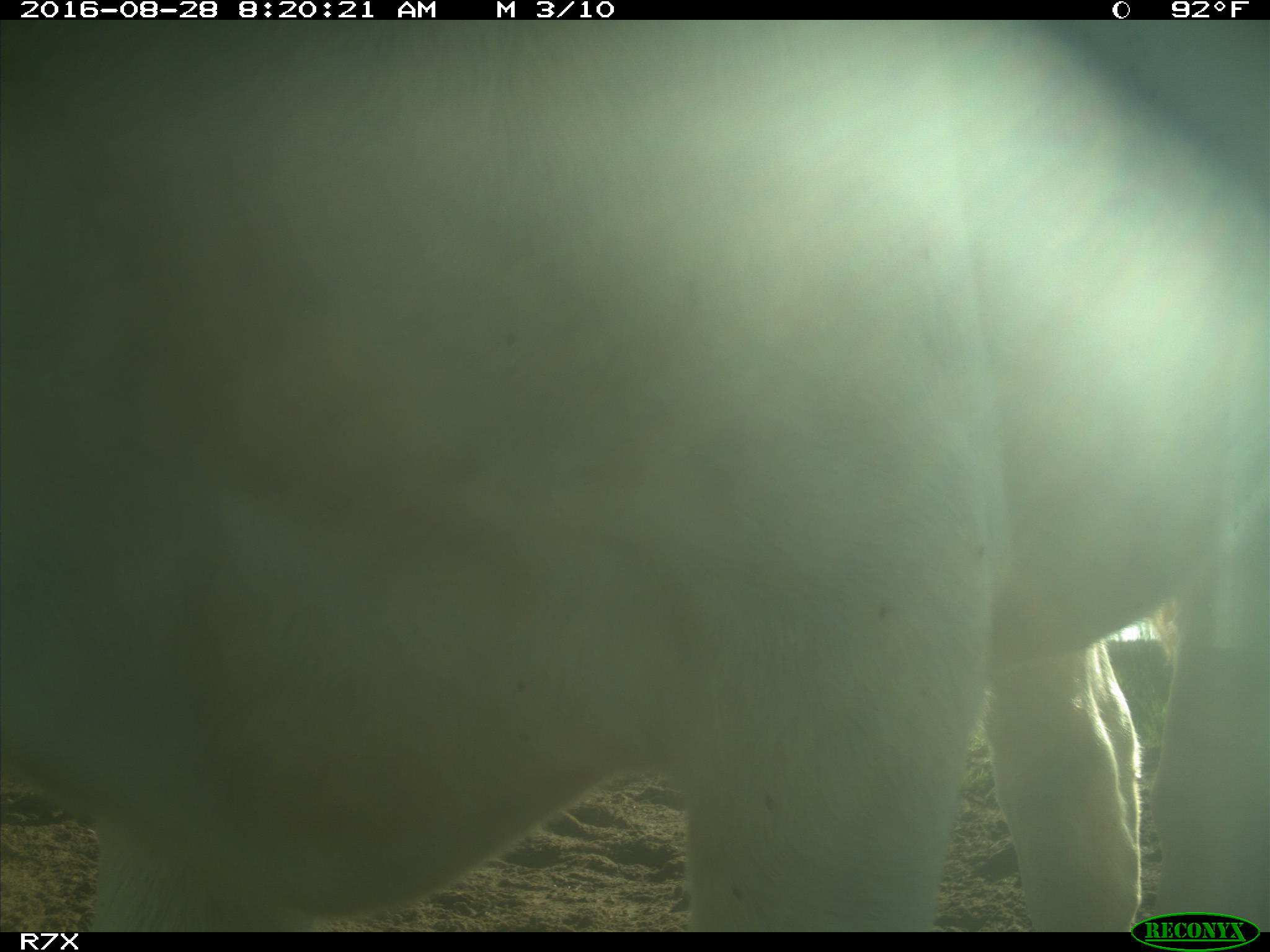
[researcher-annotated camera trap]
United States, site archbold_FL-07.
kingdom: Animalia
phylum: Chordata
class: Mammalia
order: Artiodactyla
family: Bovidae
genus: Bos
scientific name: Bos taurus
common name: domestic cow